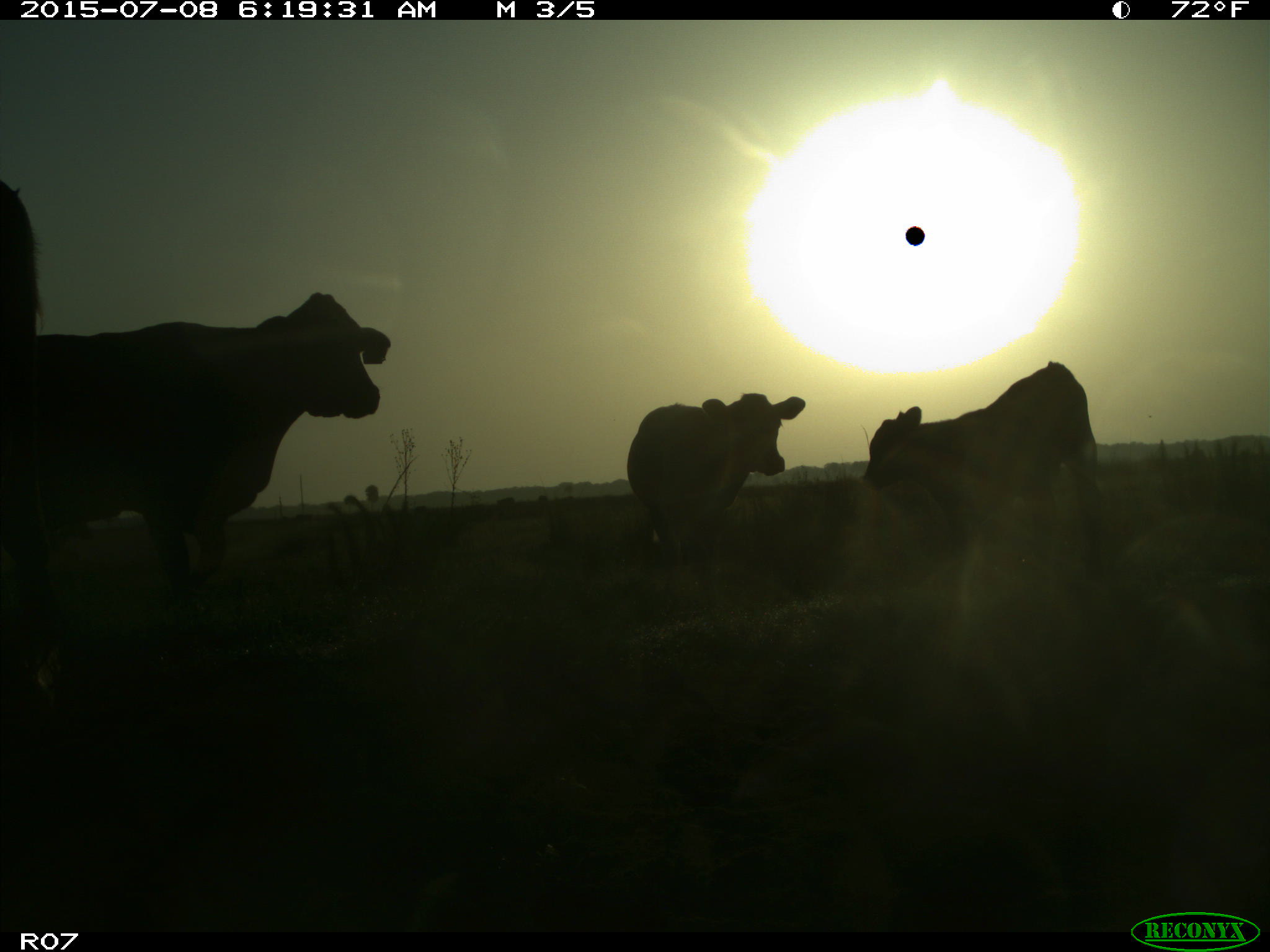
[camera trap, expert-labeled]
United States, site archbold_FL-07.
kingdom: Animalia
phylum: Chordata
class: Mammalia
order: Artiodactyla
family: Bovidae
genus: Bos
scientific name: Bos taurus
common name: domestic cow